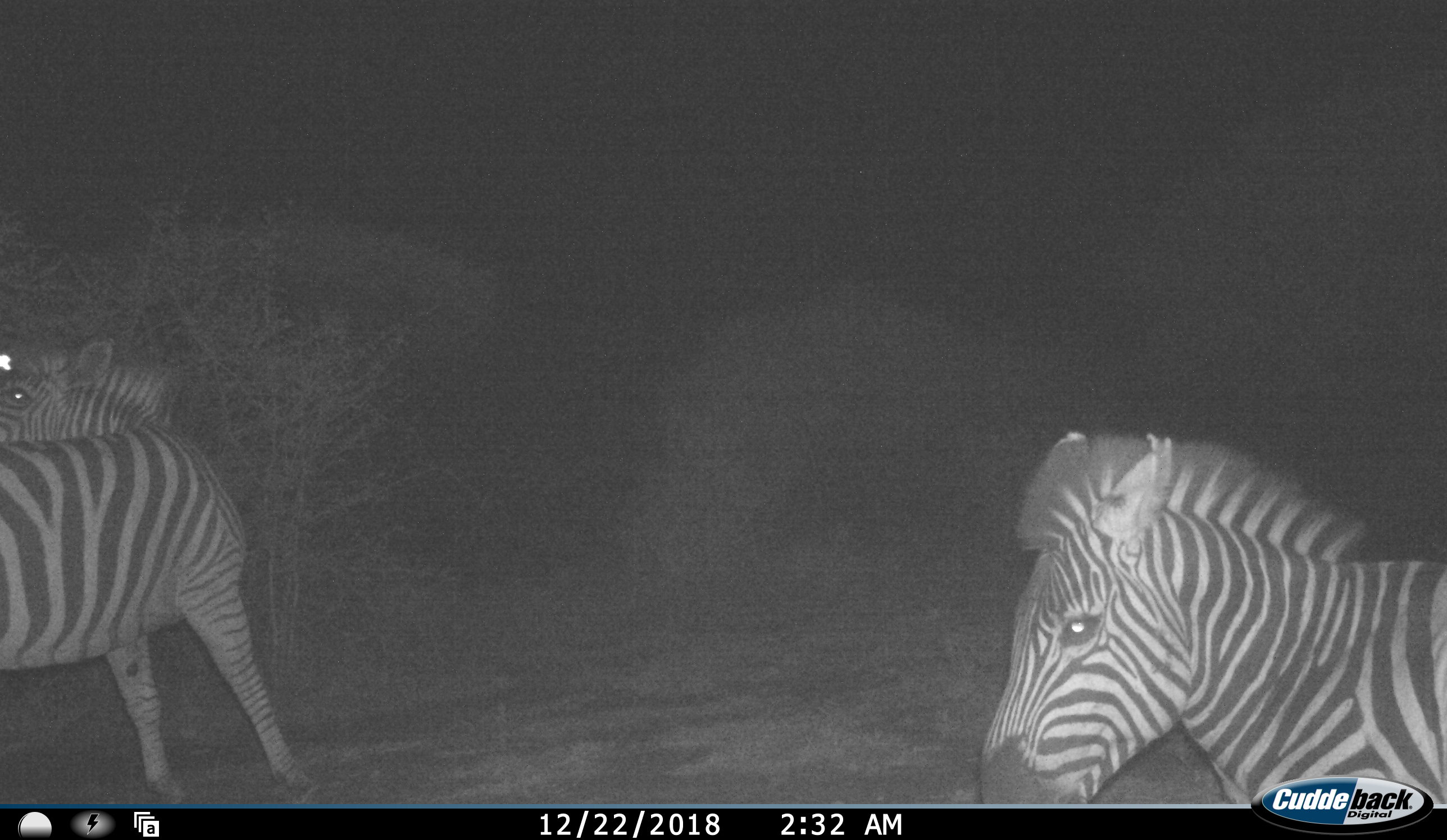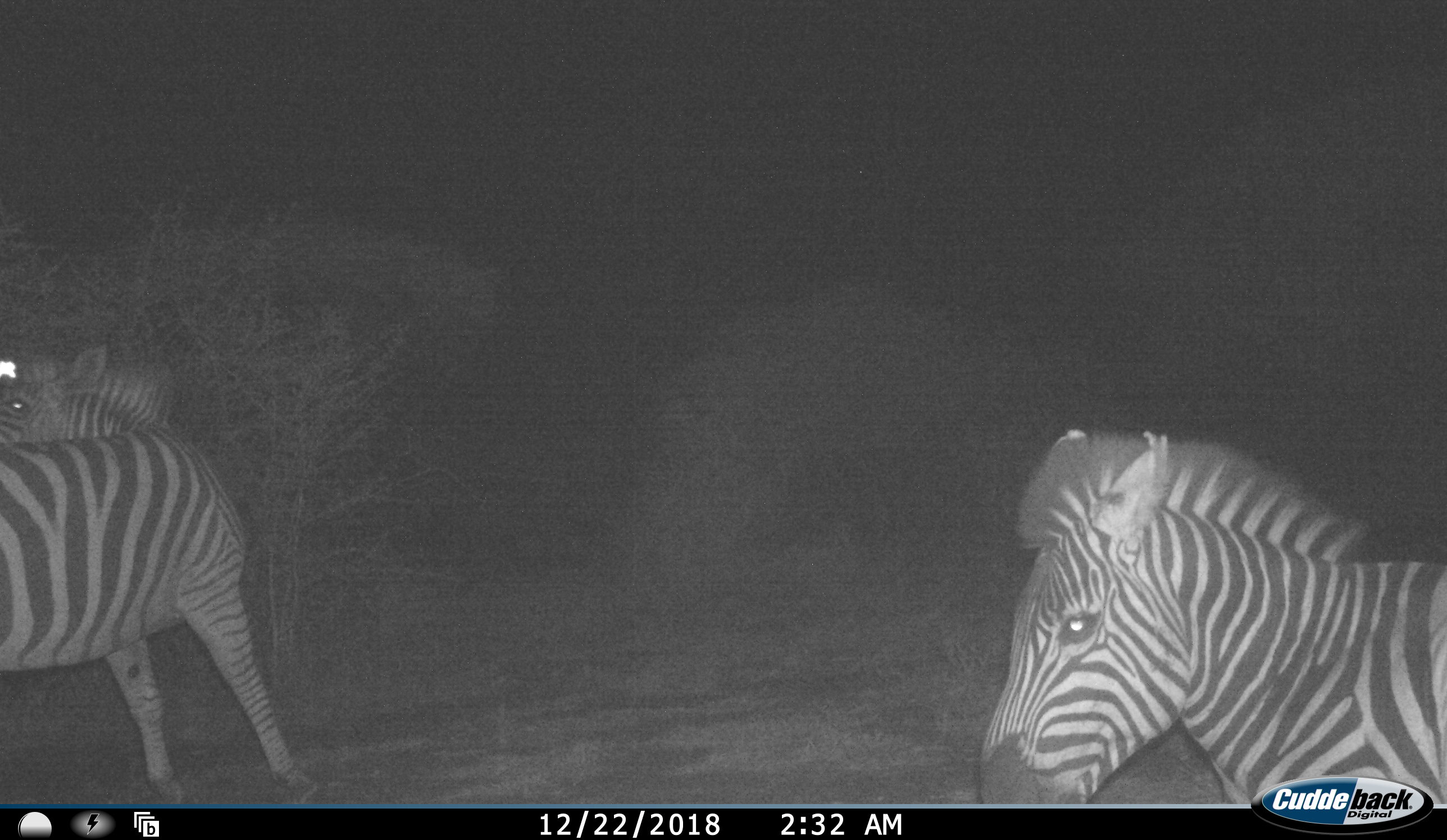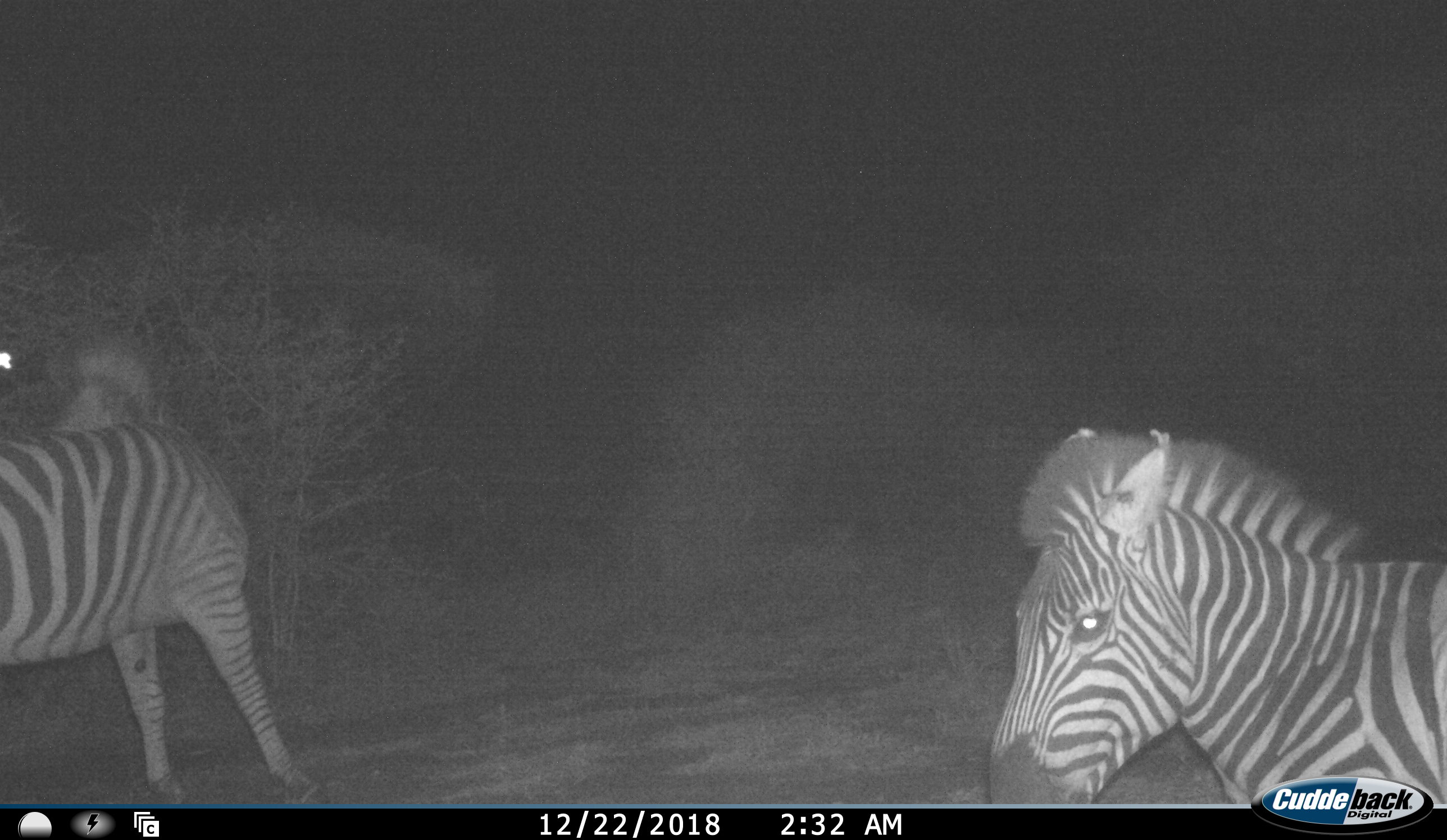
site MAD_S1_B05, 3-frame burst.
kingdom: Animalia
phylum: Chordata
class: Mammalia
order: Perissodactyla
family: Equidae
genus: Equus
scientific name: Equus quagga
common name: plains zebra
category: zebraplains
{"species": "zebraplains (plains zebra) (Equus quagga)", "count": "2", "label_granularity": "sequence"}